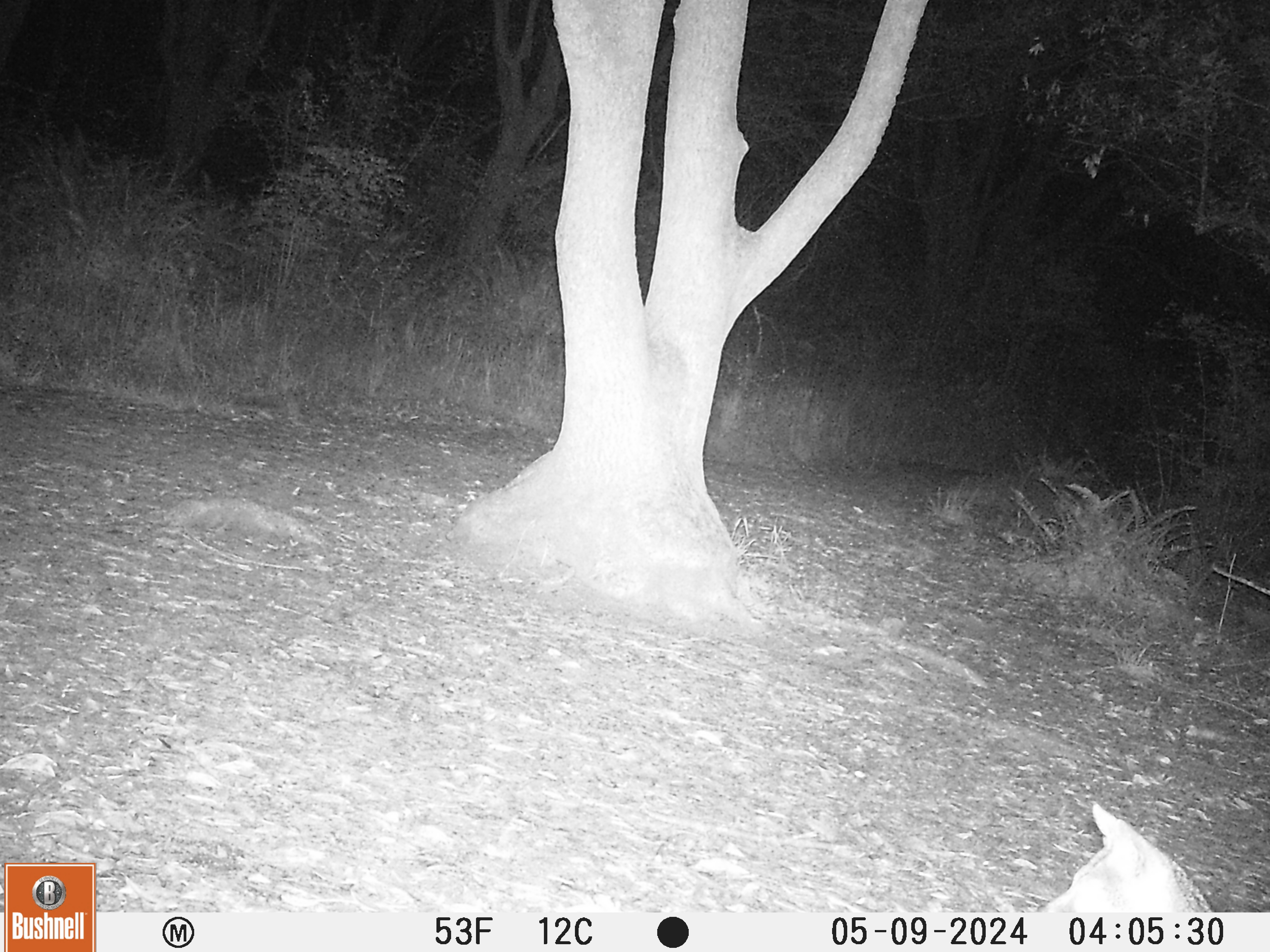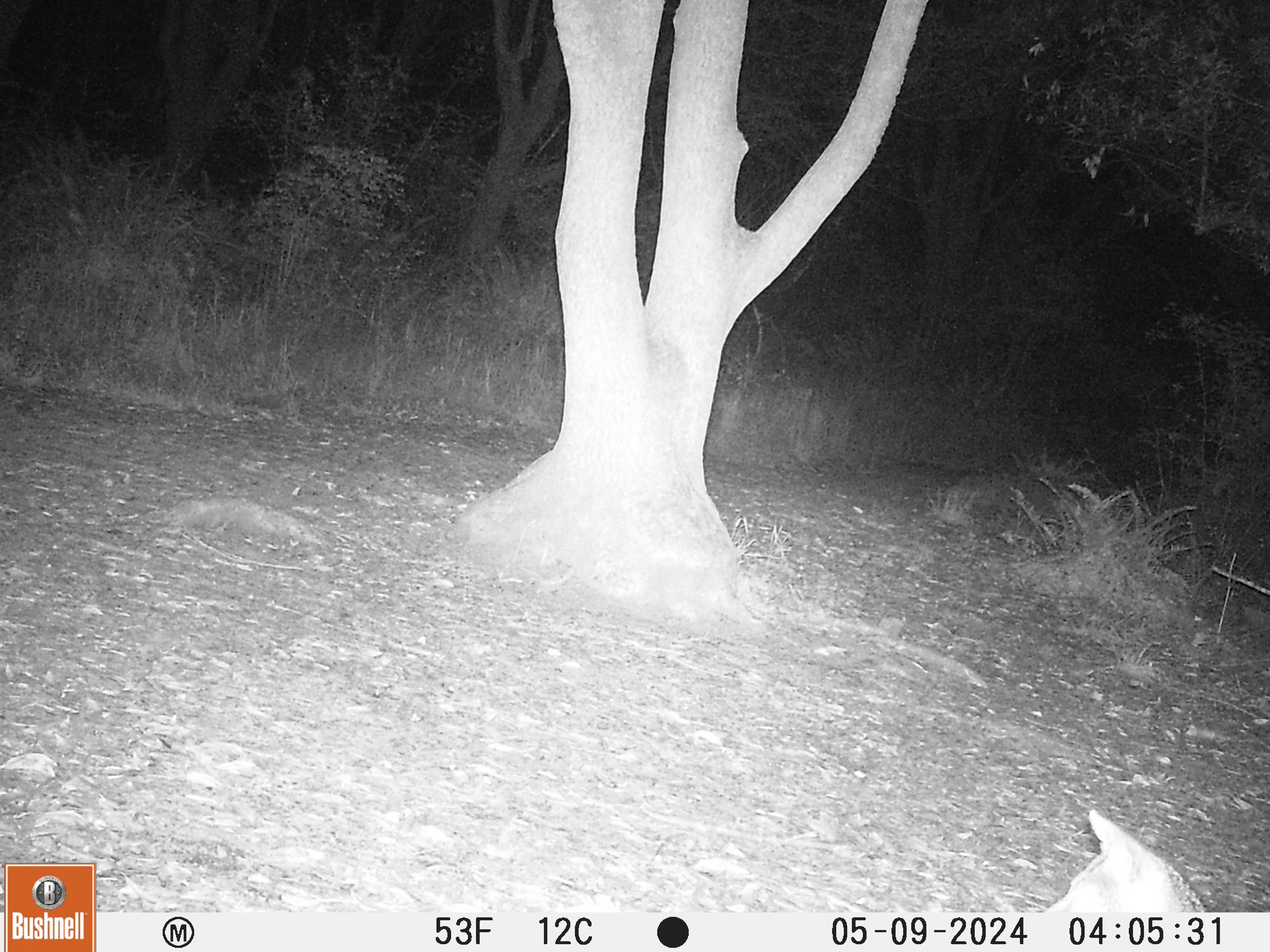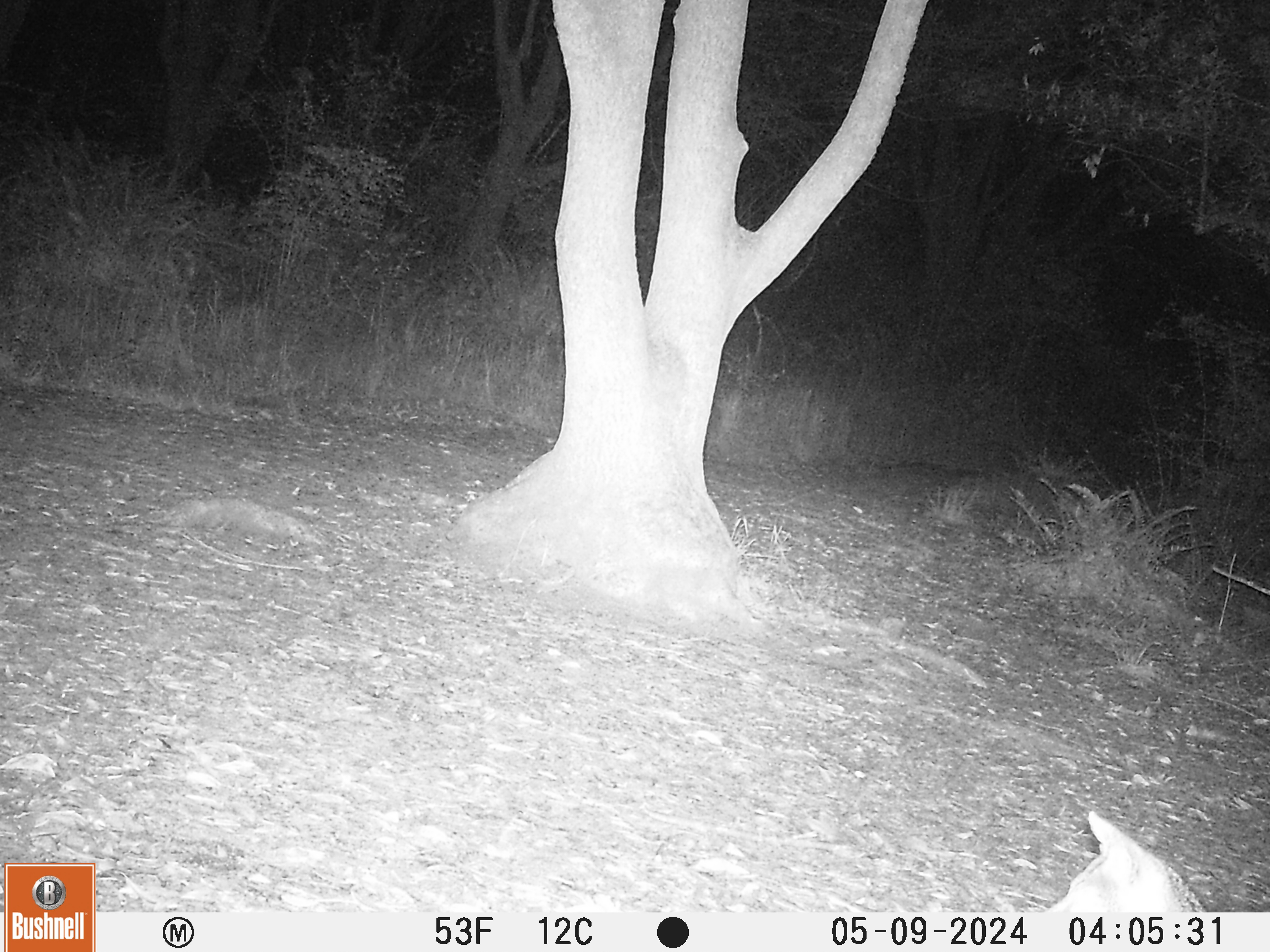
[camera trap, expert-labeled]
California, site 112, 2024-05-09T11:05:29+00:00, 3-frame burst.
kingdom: Animalia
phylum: Chordata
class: Mammalia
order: Carnivora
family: Canidae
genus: Urocyon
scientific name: Urocyon cinereoargenteus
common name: gray fox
Gray fox (Urocyon cinereoargenteus).